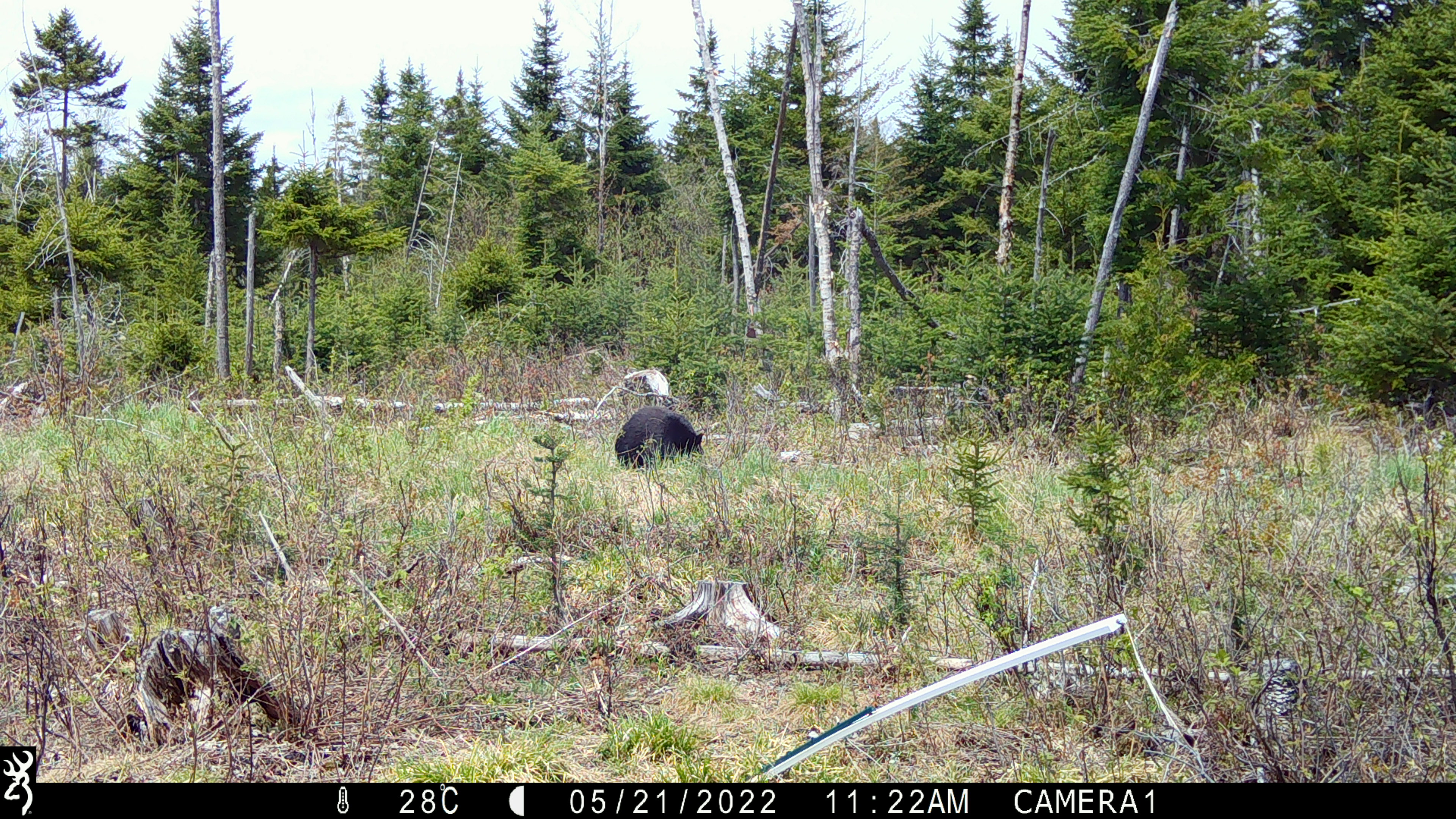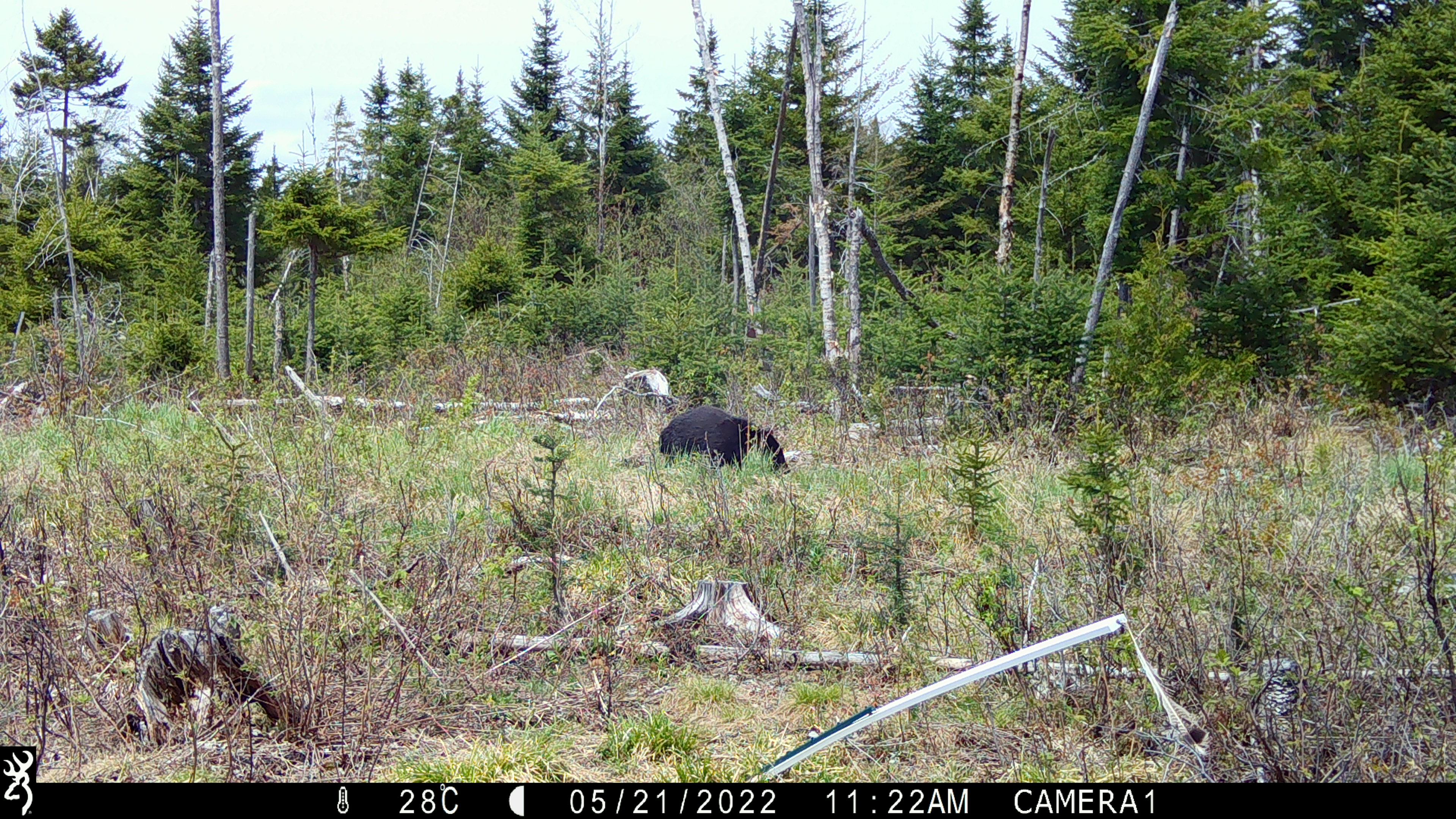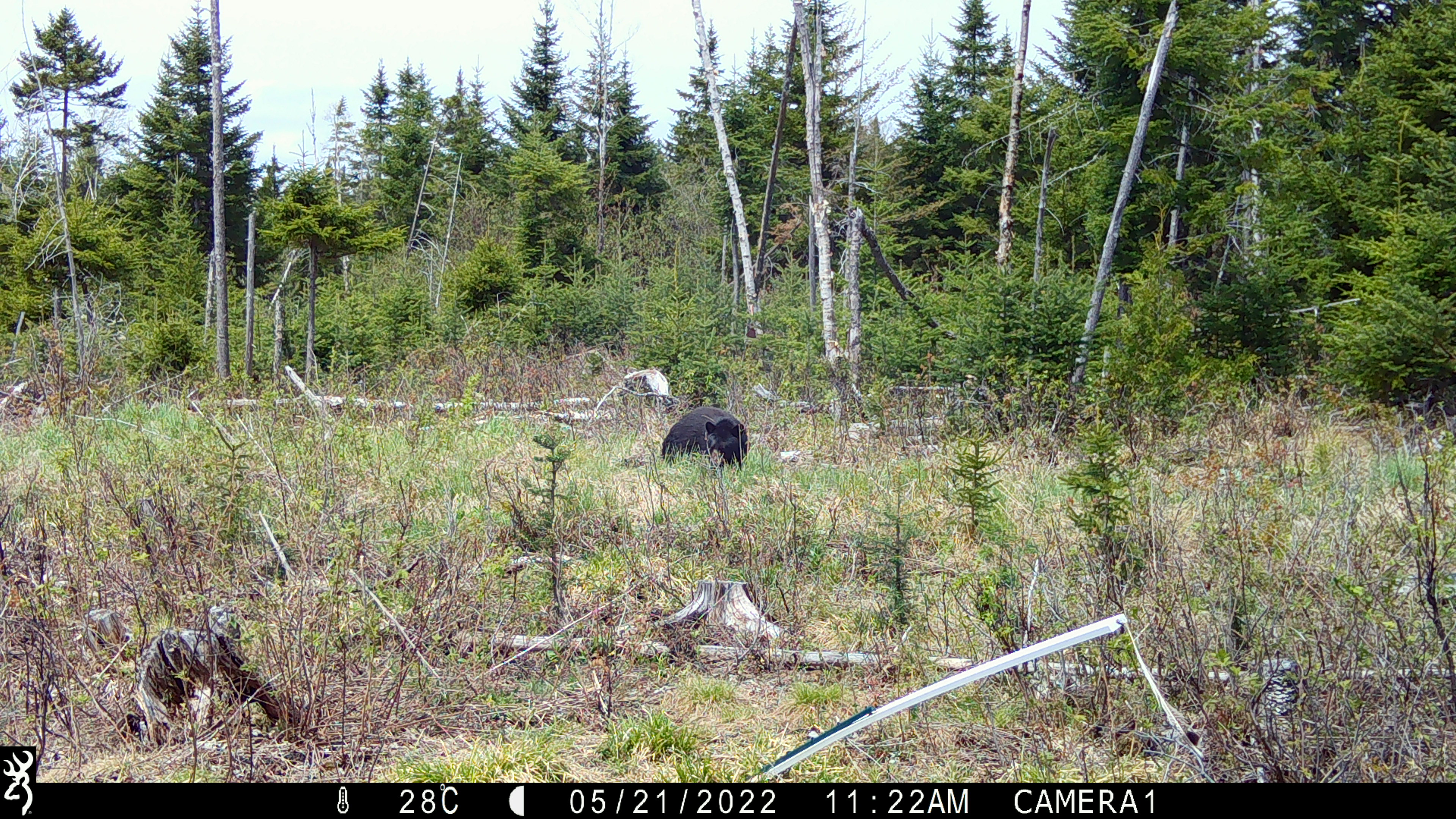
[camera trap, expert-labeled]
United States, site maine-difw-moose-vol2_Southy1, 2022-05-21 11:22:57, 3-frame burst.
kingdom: Animalia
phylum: Chordata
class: Mammalia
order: Carnivora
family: Ursidae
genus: Ursus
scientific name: Ursus americanus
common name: black bear